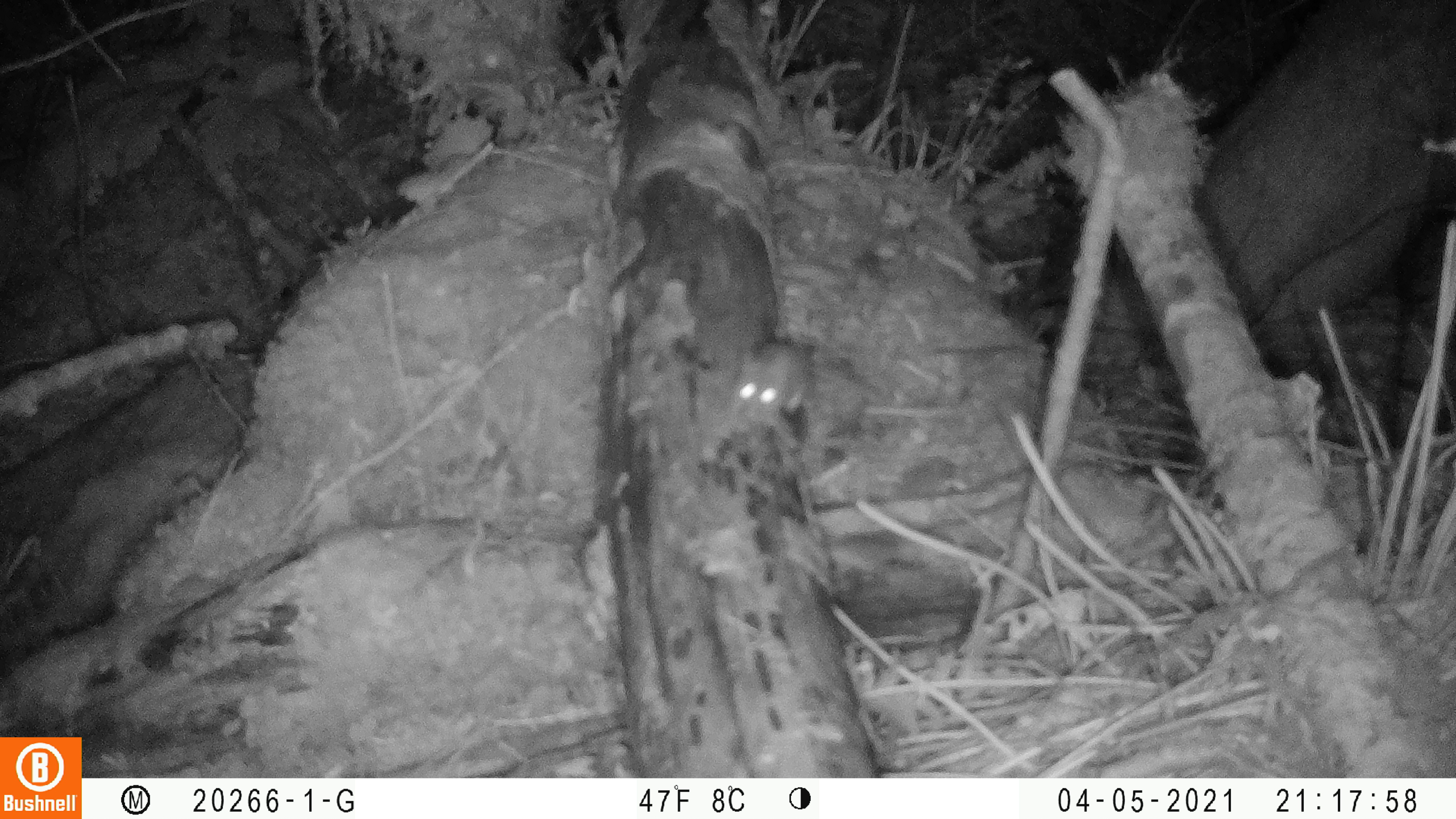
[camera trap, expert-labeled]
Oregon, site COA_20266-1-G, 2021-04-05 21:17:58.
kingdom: Animalia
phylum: Chordata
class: Mammalia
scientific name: Mammalia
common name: small mammal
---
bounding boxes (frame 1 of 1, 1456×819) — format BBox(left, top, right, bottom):
small mammal: BBox(708, 290, 863, 442)